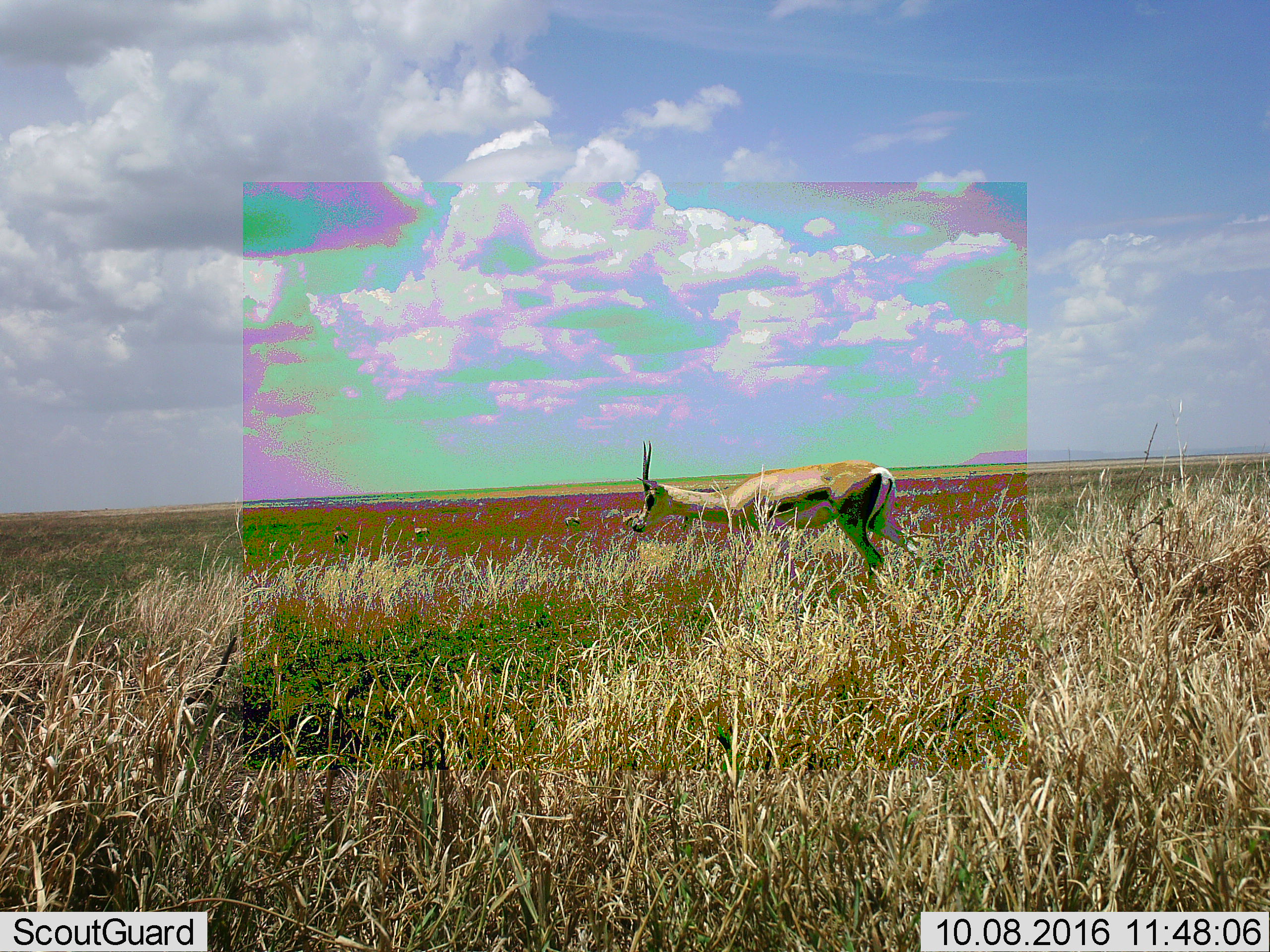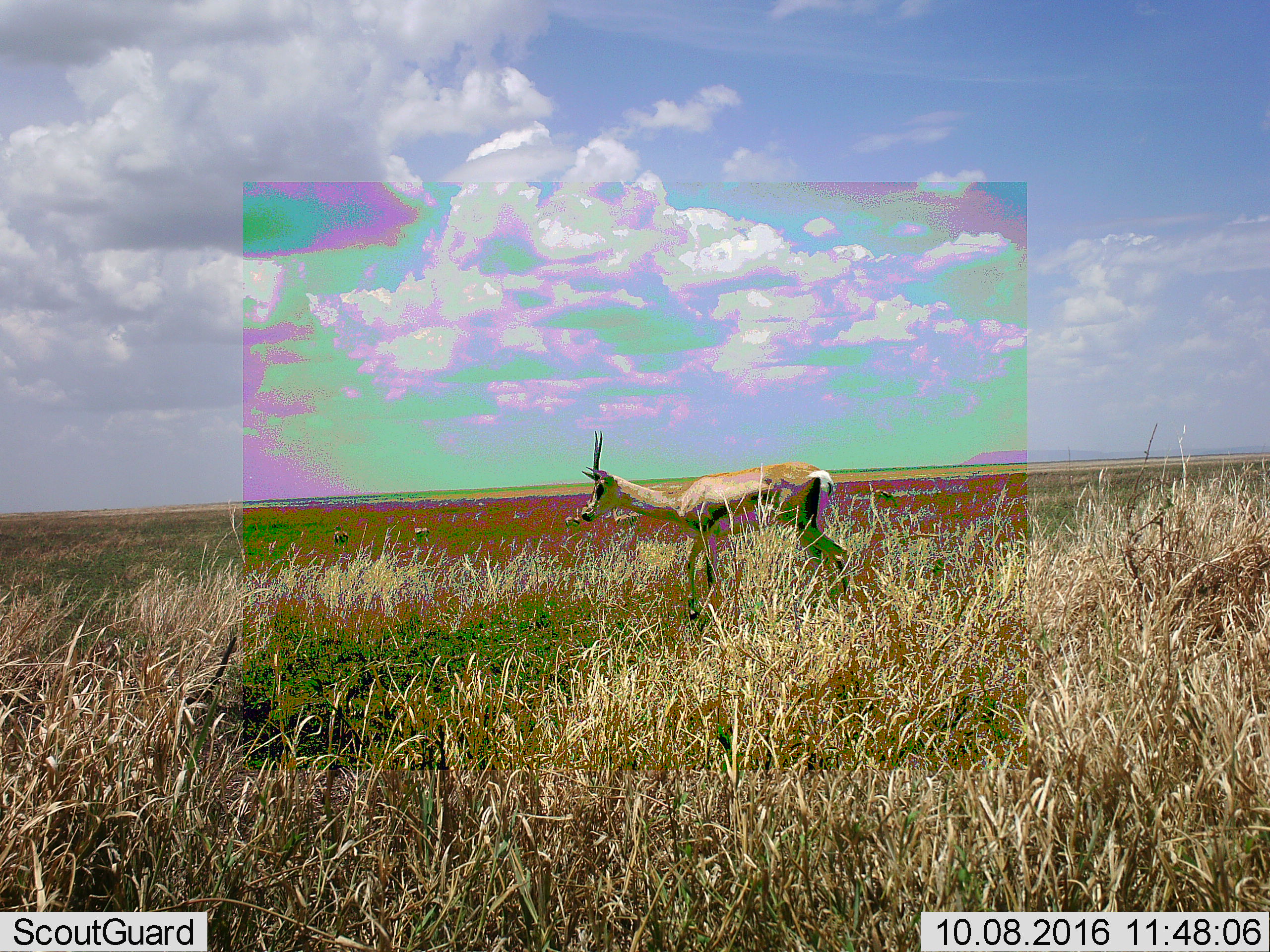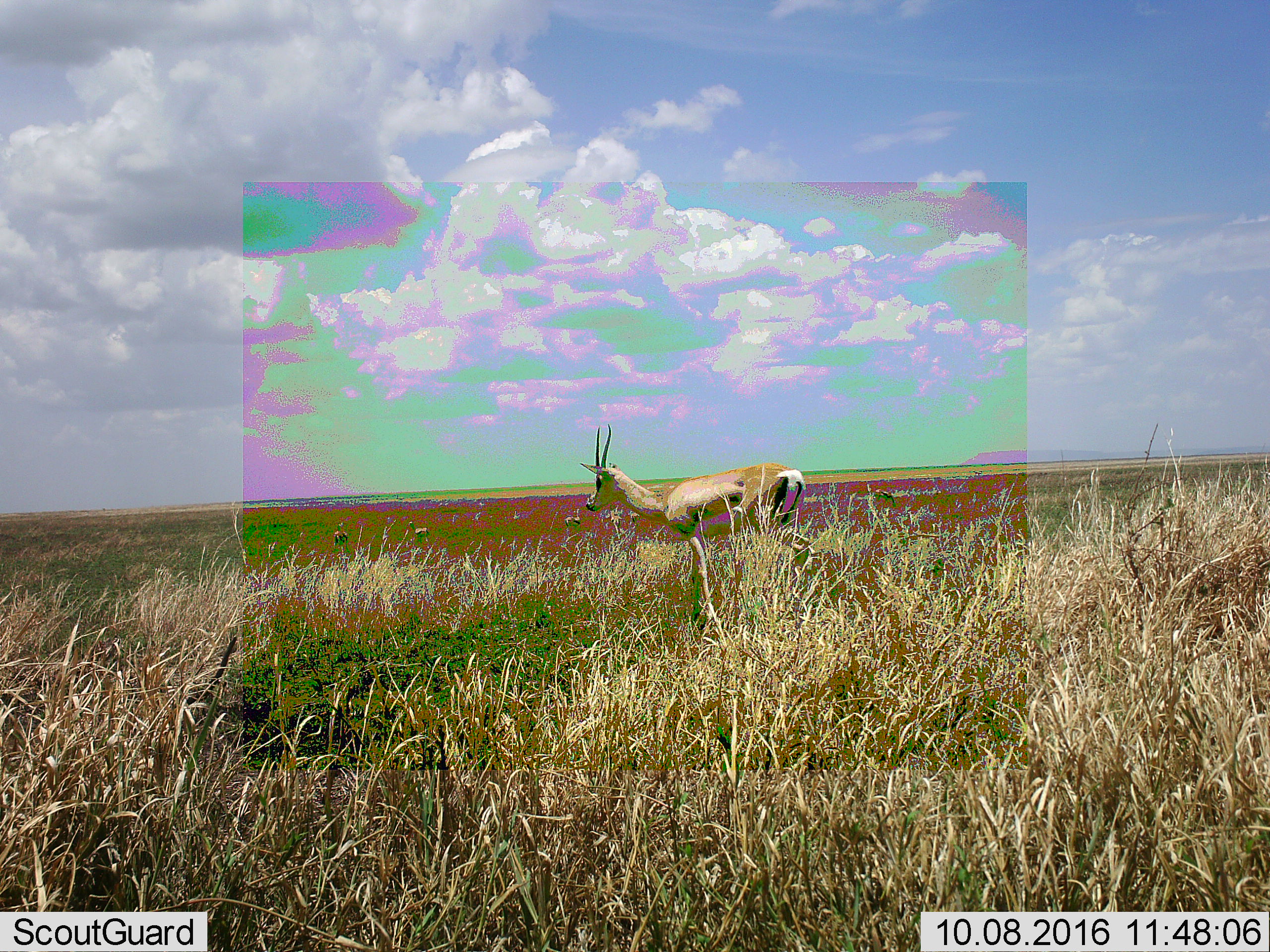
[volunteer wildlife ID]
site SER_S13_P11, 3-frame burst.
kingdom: Animalia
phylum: Chordata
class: Mammalia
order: Artiodactyla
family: Bovidae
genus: Eudorcas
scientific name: Eudorcas thomsonii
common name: thomson's gazelle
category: gazellethomsons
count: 1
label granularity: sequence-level